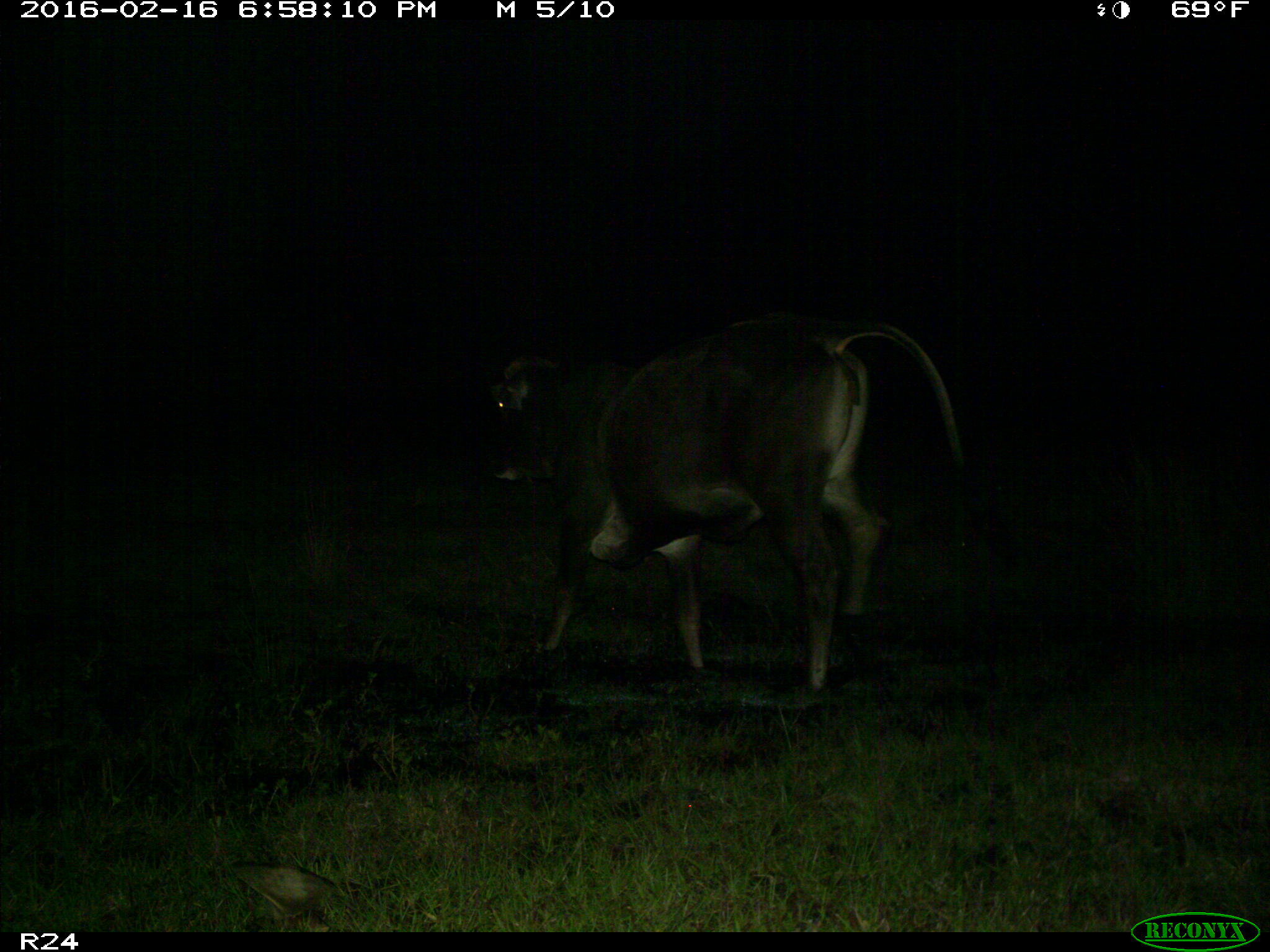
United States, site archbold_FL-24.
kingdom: Animalia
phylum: Chordata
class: Mammalia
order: Artiodactyla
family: Bovidae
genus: Bos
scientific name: Bos taurus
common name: domestic cow